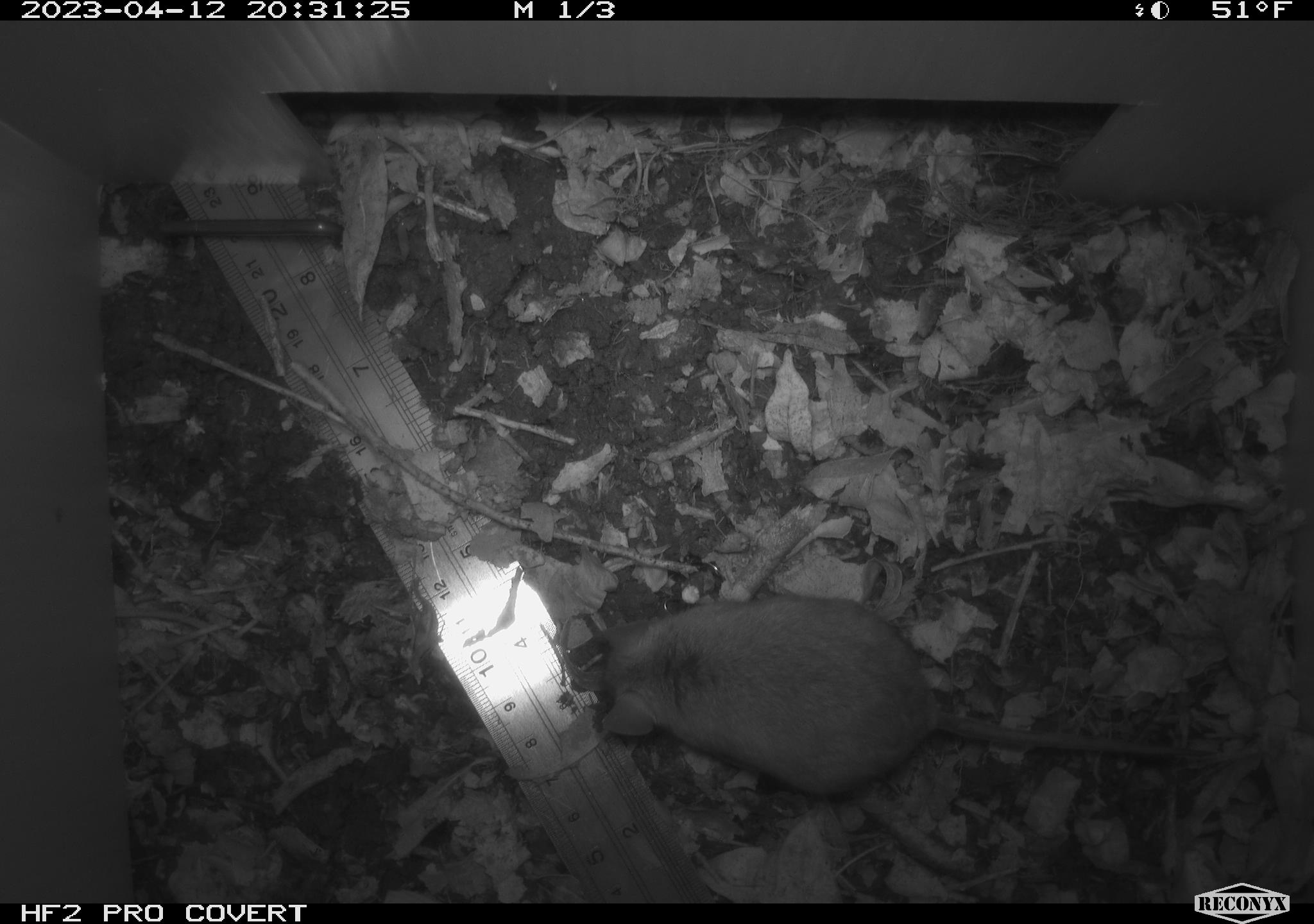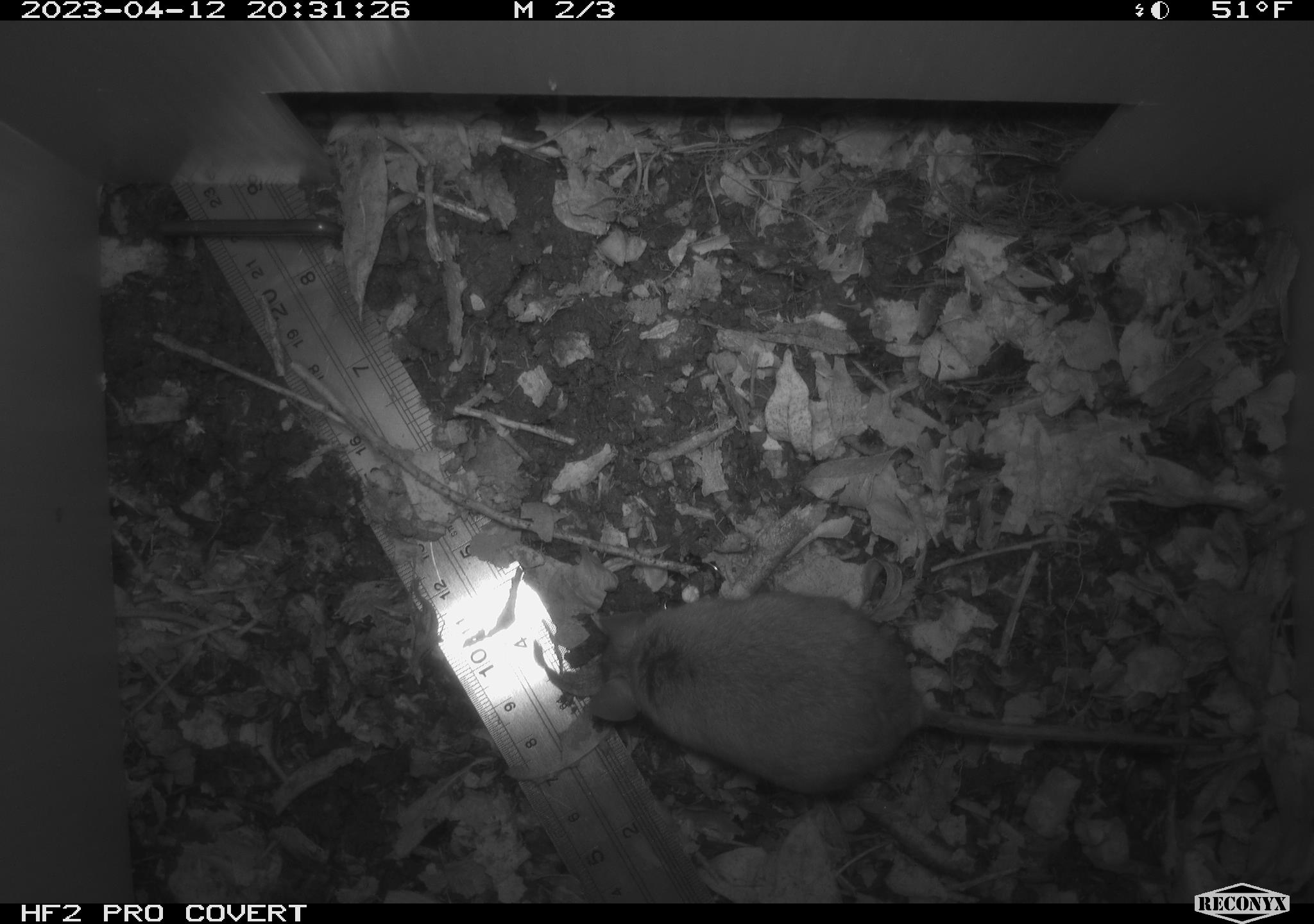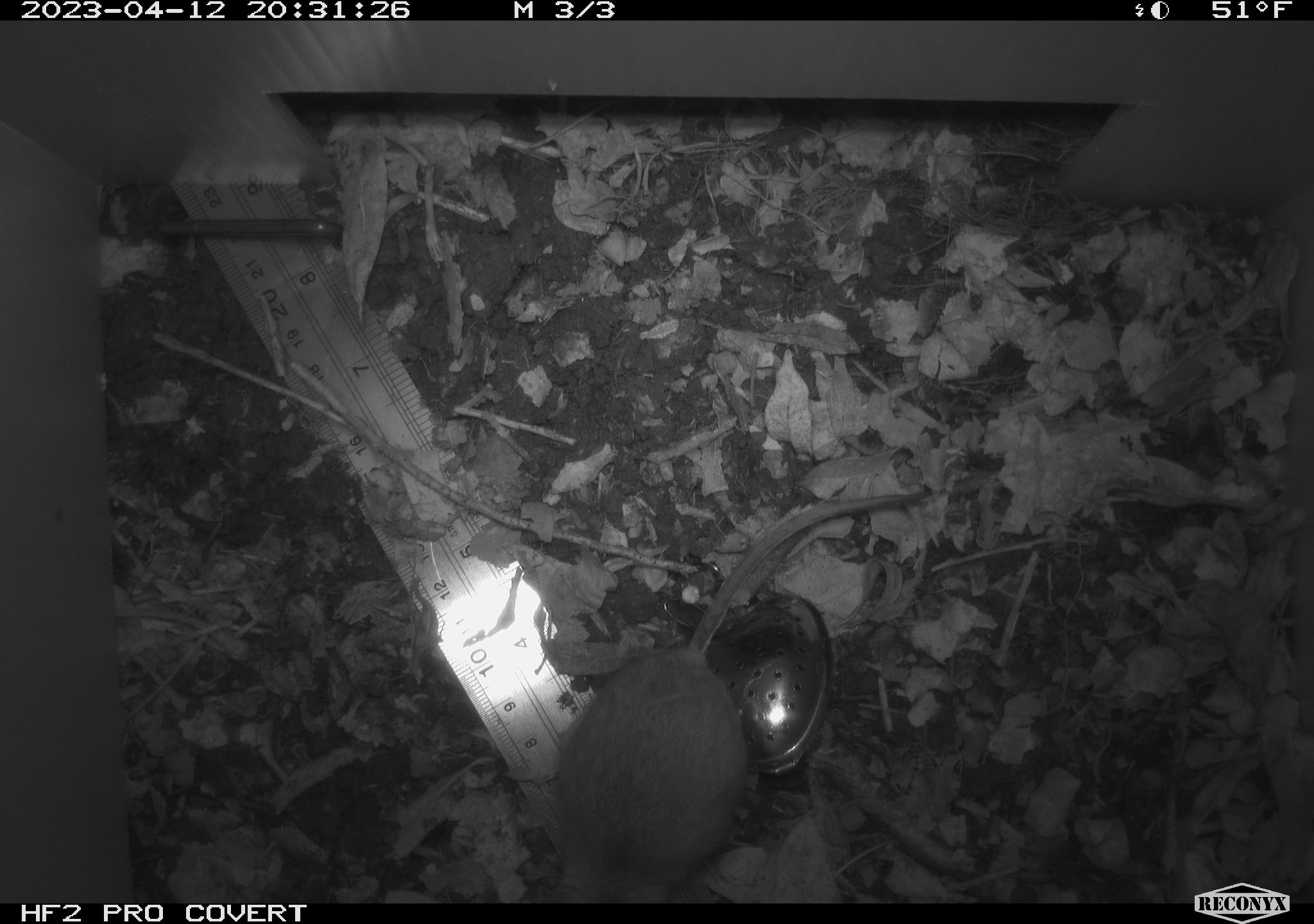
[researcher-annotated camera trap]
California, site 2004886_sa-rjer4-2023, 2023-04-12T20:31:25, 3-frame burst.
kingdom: Animalia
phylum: Chordata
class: Mammalia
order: Rodentia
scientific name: Rodentia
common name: mouse species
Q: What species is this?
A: Mouse species (Rodentia).